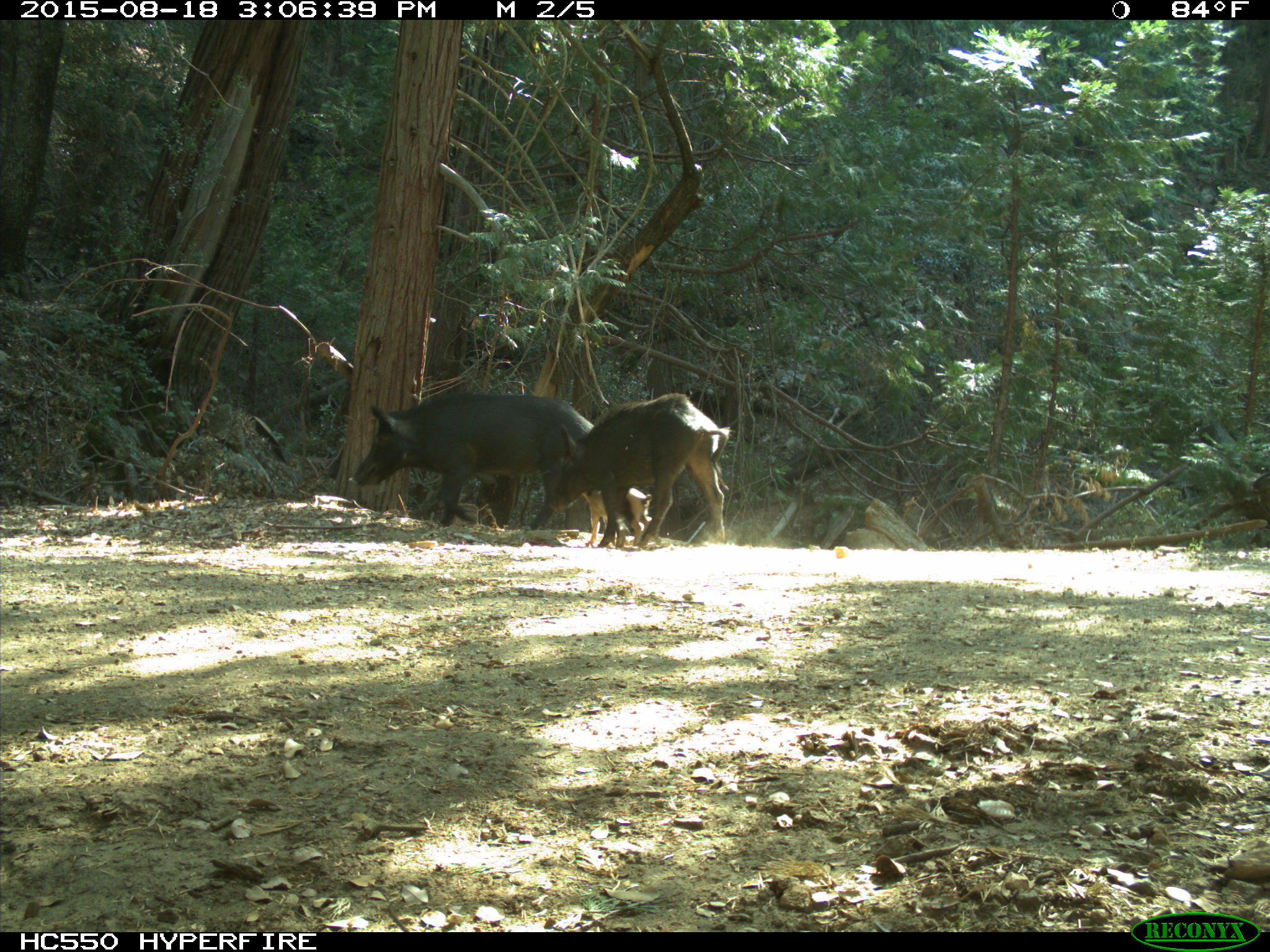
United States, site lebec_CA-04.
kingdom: Animalia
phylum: Chordata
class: Mammalia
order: Artiodactyla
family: Suidae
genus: Sus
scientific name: Sus scrofa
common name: wild boar